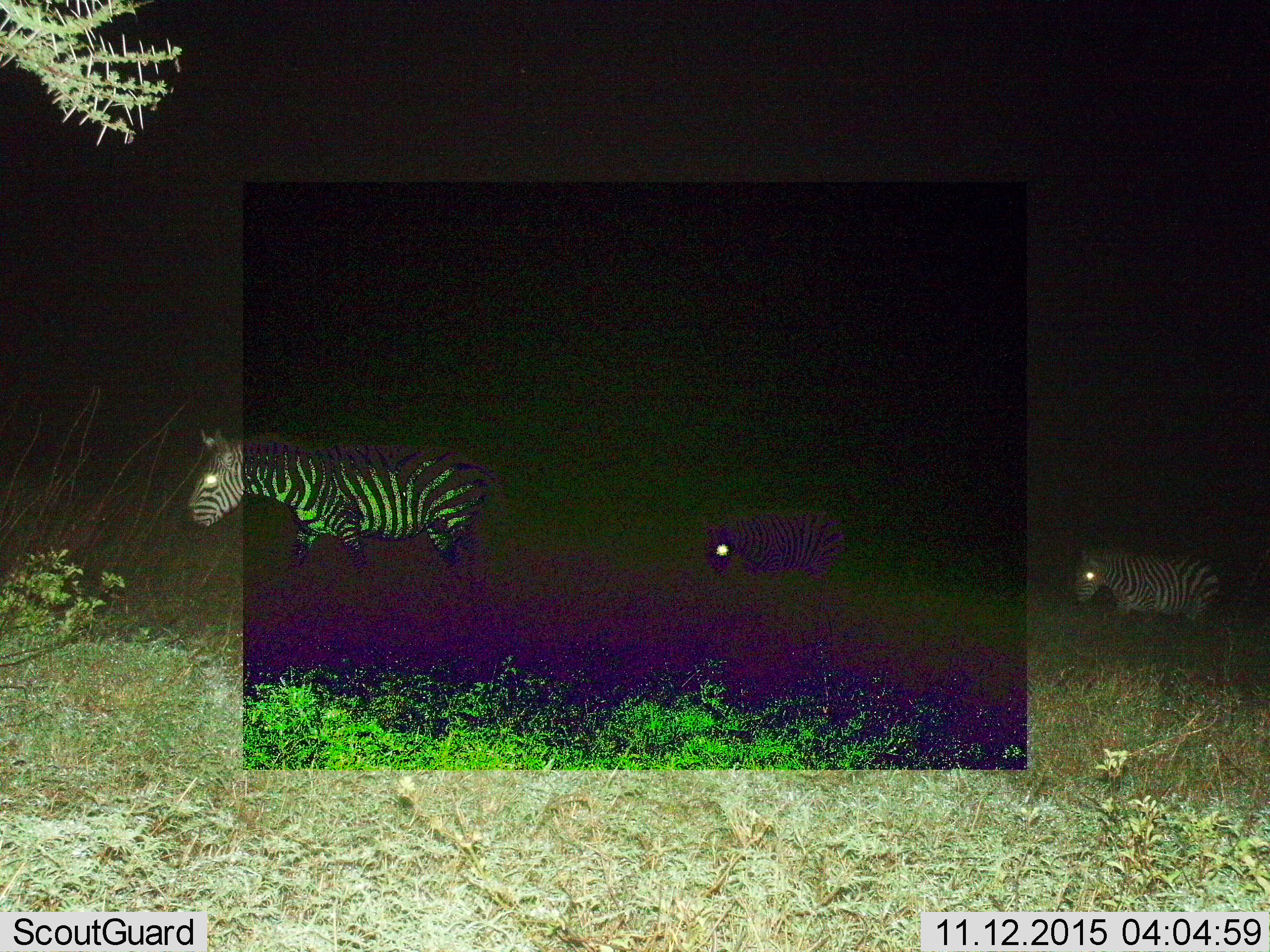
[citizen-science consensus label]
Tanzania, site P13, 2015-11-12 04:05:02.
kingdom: Animalia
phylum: Chordata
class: Mammalia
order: Perissodactyla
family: Equidae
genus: Equus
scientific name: Equus quagga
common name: plains zebra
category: zebra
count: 3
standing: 0%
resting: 0%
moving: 100%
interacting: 0%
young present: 33%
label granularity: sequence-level